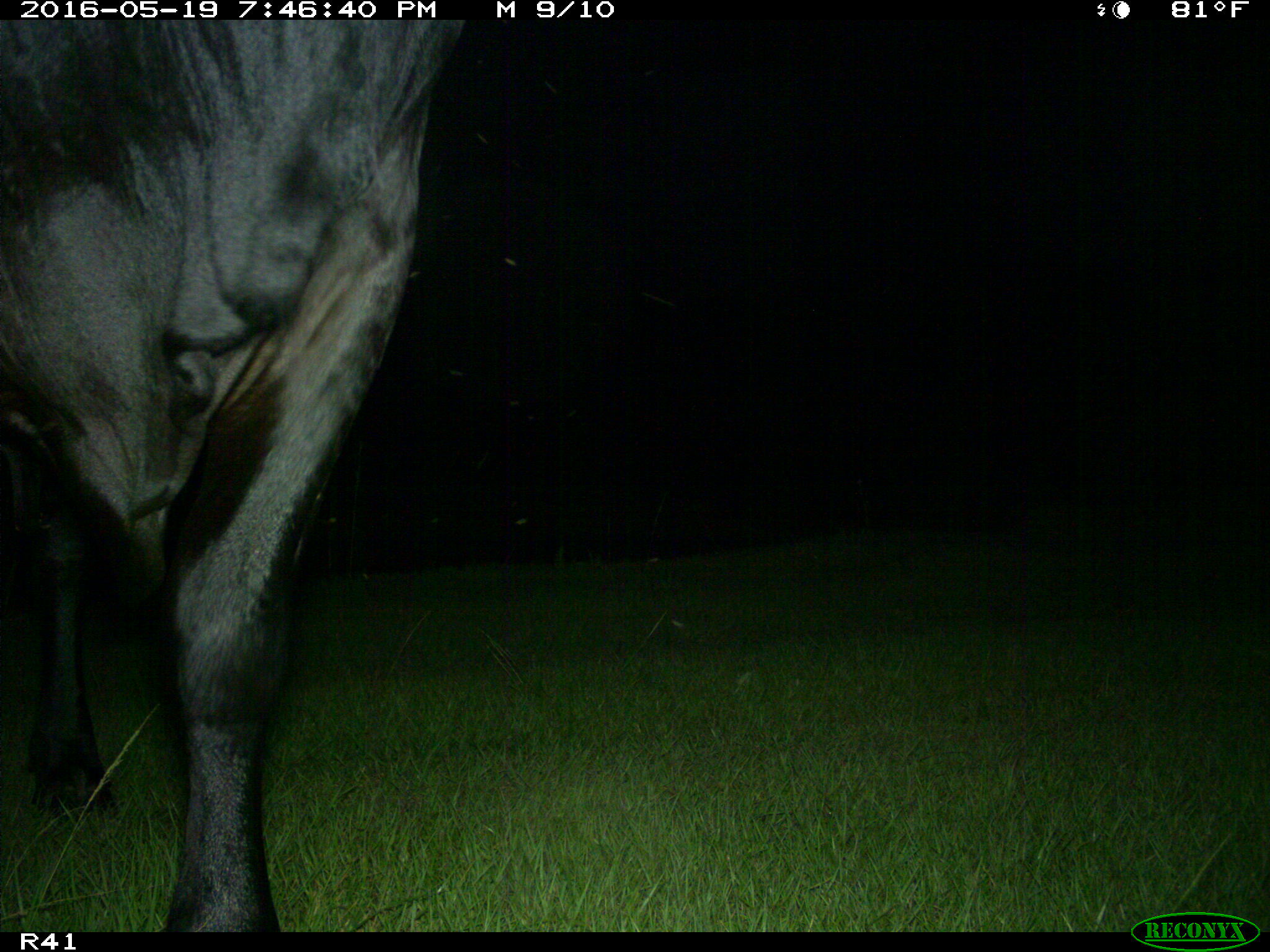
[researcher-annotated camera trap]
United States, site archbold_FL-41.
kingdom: Animalia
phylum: Chordata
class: Mammalia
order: Artiodactyla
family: Bovidae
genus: Bos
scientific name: Bos taurus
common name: domestic cow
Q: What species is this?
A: Bos taurus (domestic cow).